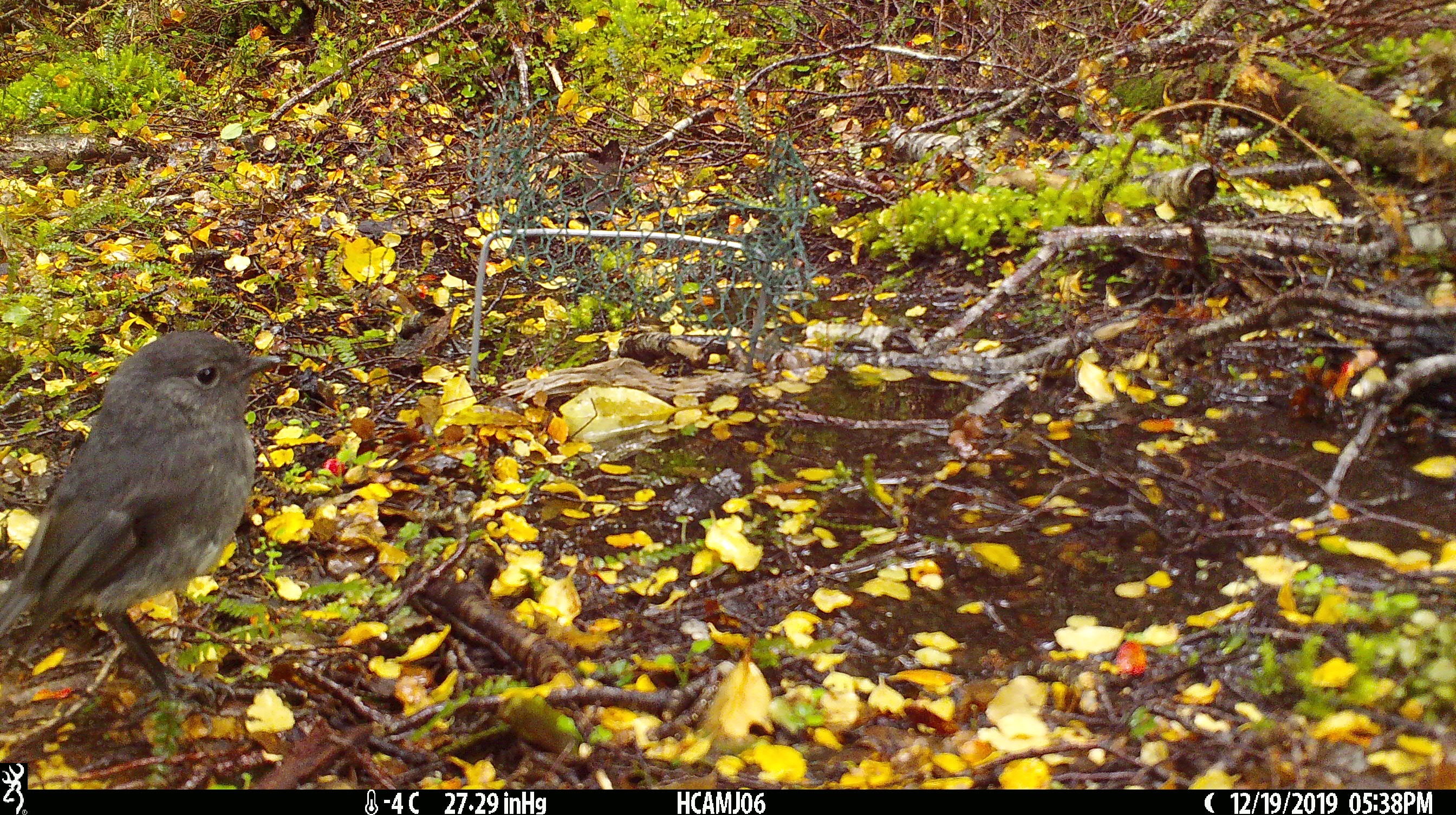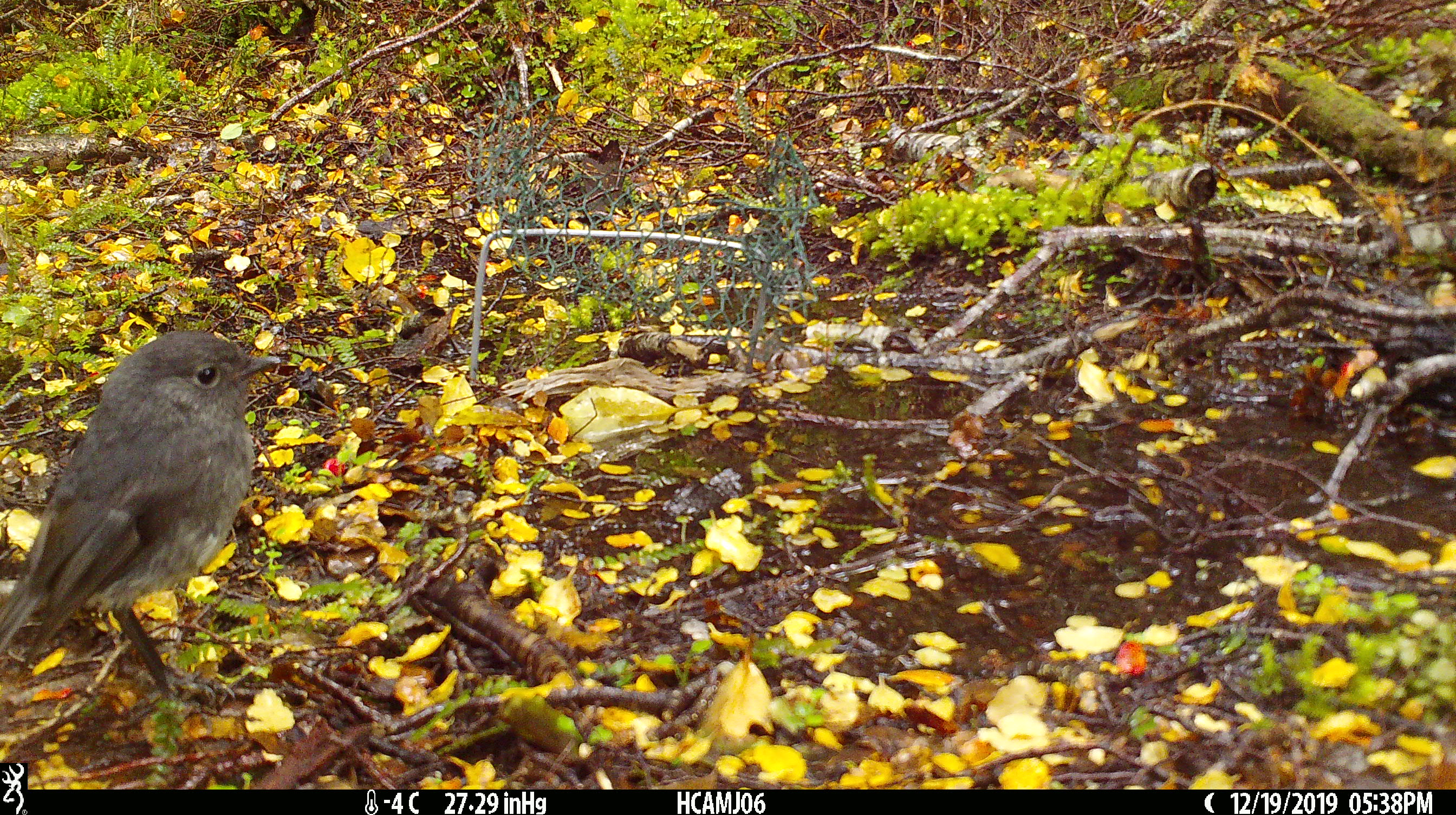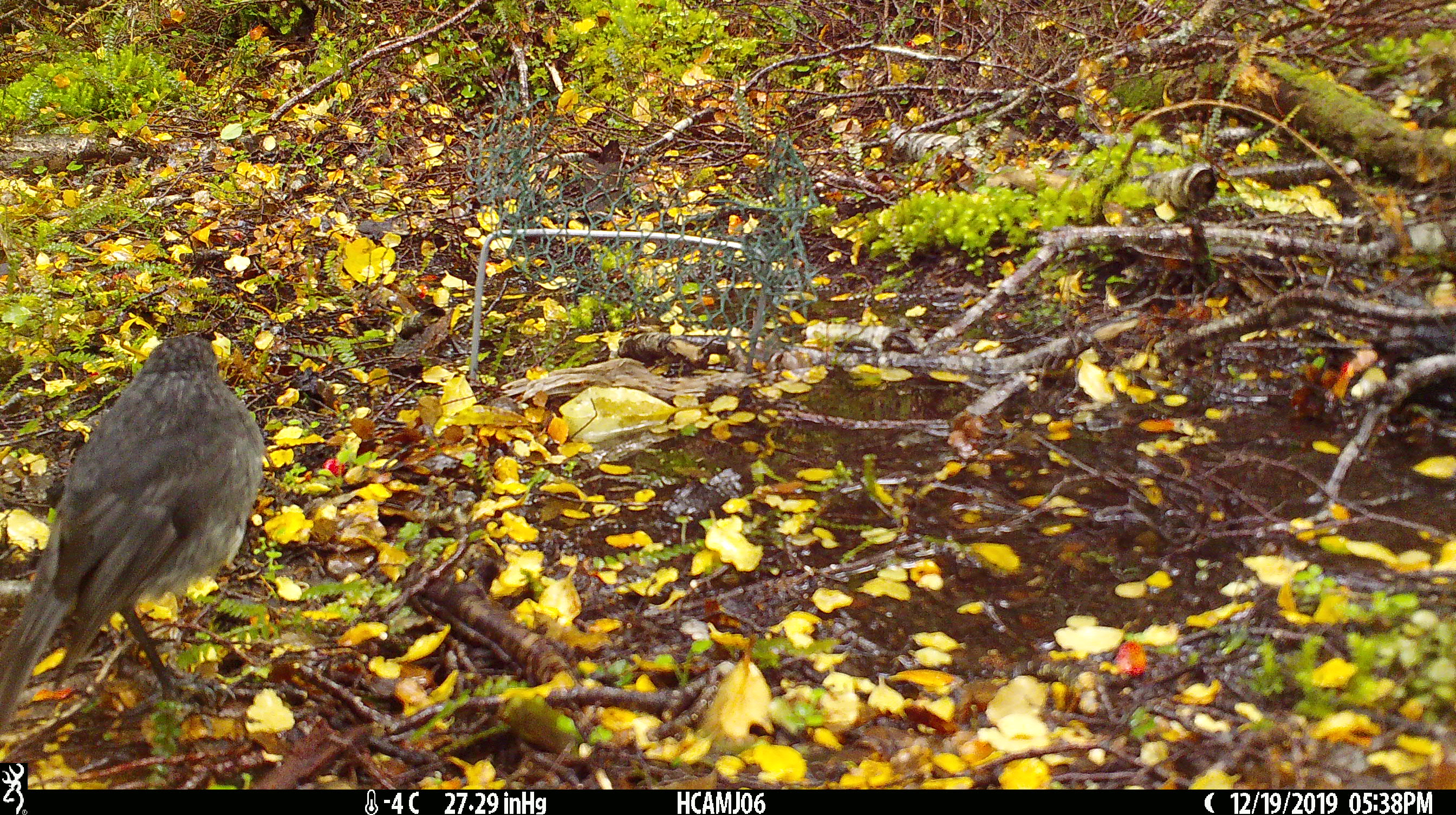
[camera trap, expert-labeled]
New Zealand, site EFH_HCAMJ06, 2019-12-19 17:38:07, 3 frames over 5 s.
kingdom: Animalia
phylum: Chordata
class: Aves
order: Passeriformes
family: Petroicidae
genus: Petroica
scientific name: Petroica australis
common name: new zealand robin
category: robin